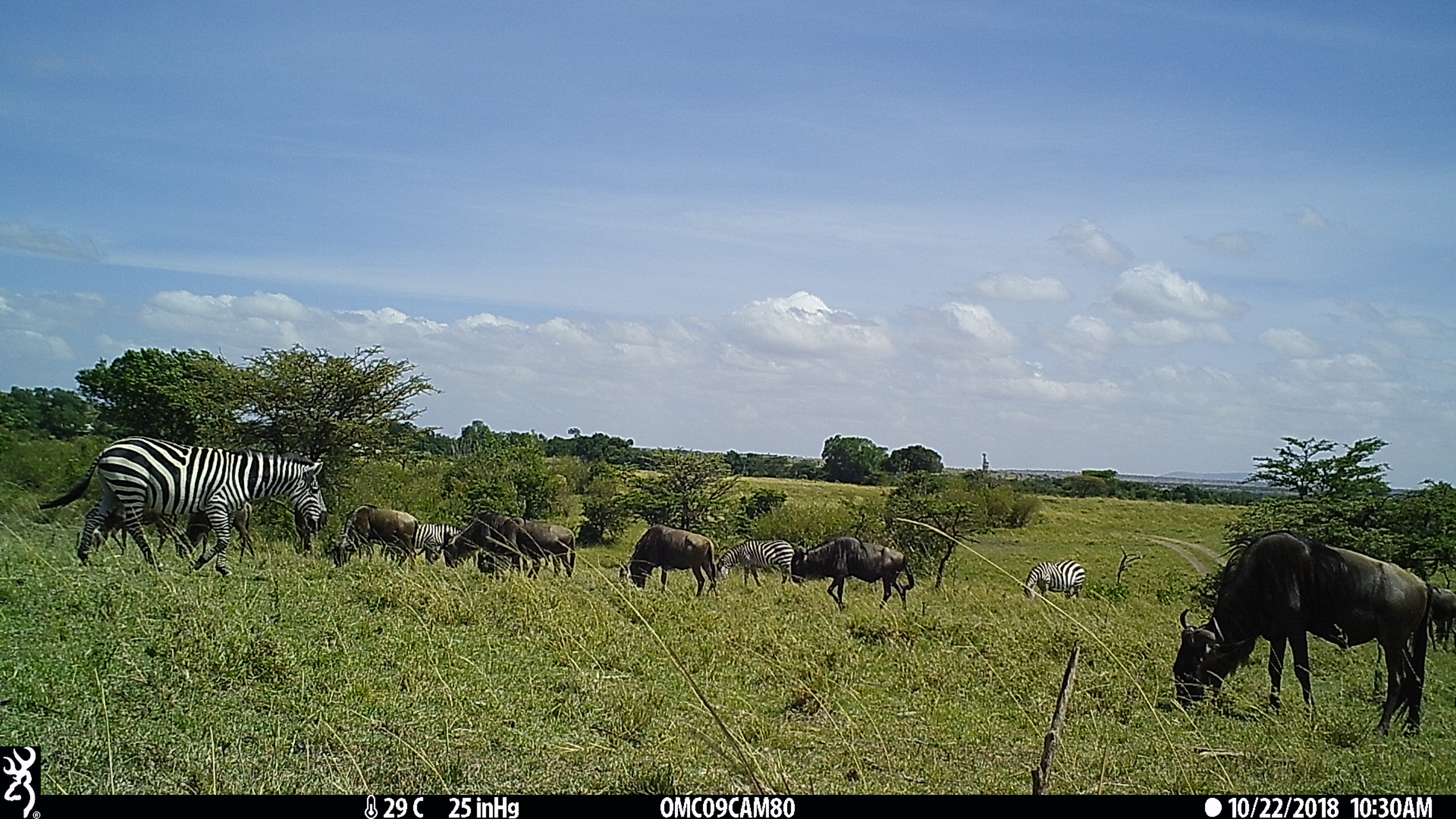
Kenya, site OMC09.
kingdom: Animalia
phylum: Chordata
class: Mammalia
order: Artiodactyla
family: Bovidae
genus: Connochaetes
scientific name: Connochaetes taurinus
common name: blue wildebeest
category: wildebeest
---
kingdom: Animalia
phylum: Chordata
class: Mammalia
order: Perissodactyla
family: Equidae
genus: Equus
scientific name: Equus quagga burchellii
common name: burchell's zebra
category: zebra